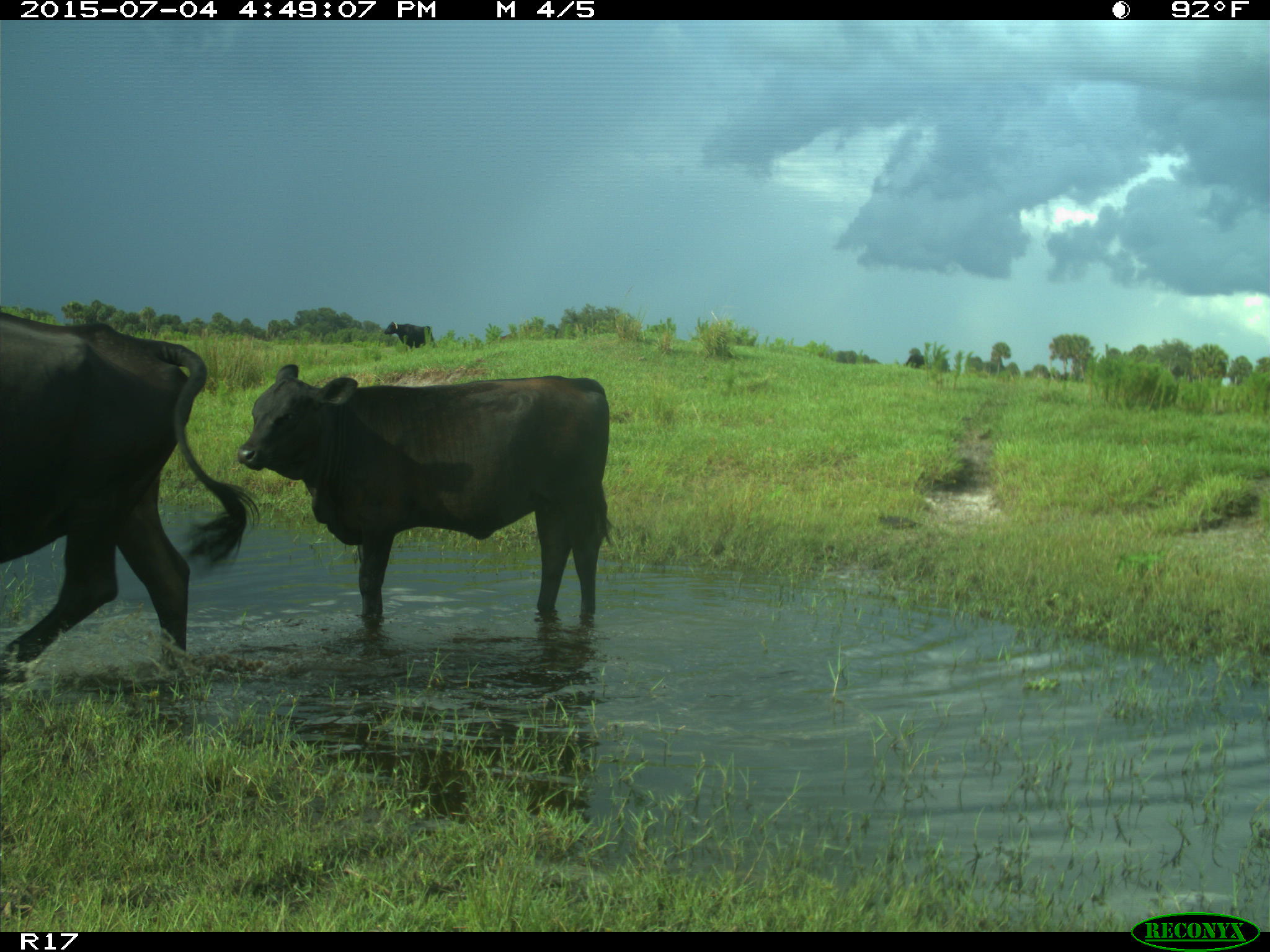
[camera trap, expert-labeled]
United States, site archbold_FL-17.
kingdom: Animalia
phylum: Chordata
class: Mammalia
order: Artiodactyla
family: Bovidae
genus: Bos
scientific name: Bos taurus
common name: domestic cow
Bos taurus (domestic cow).